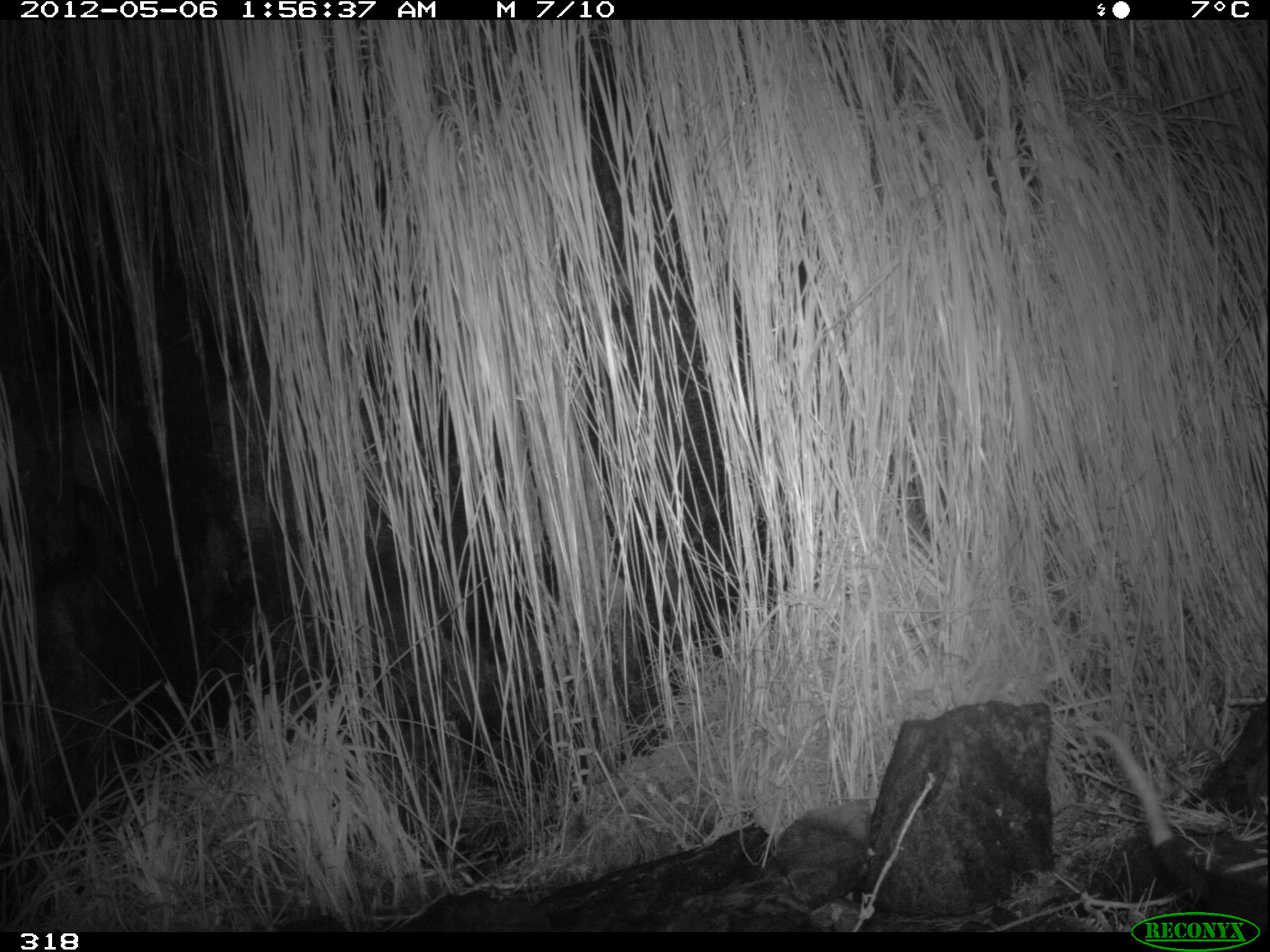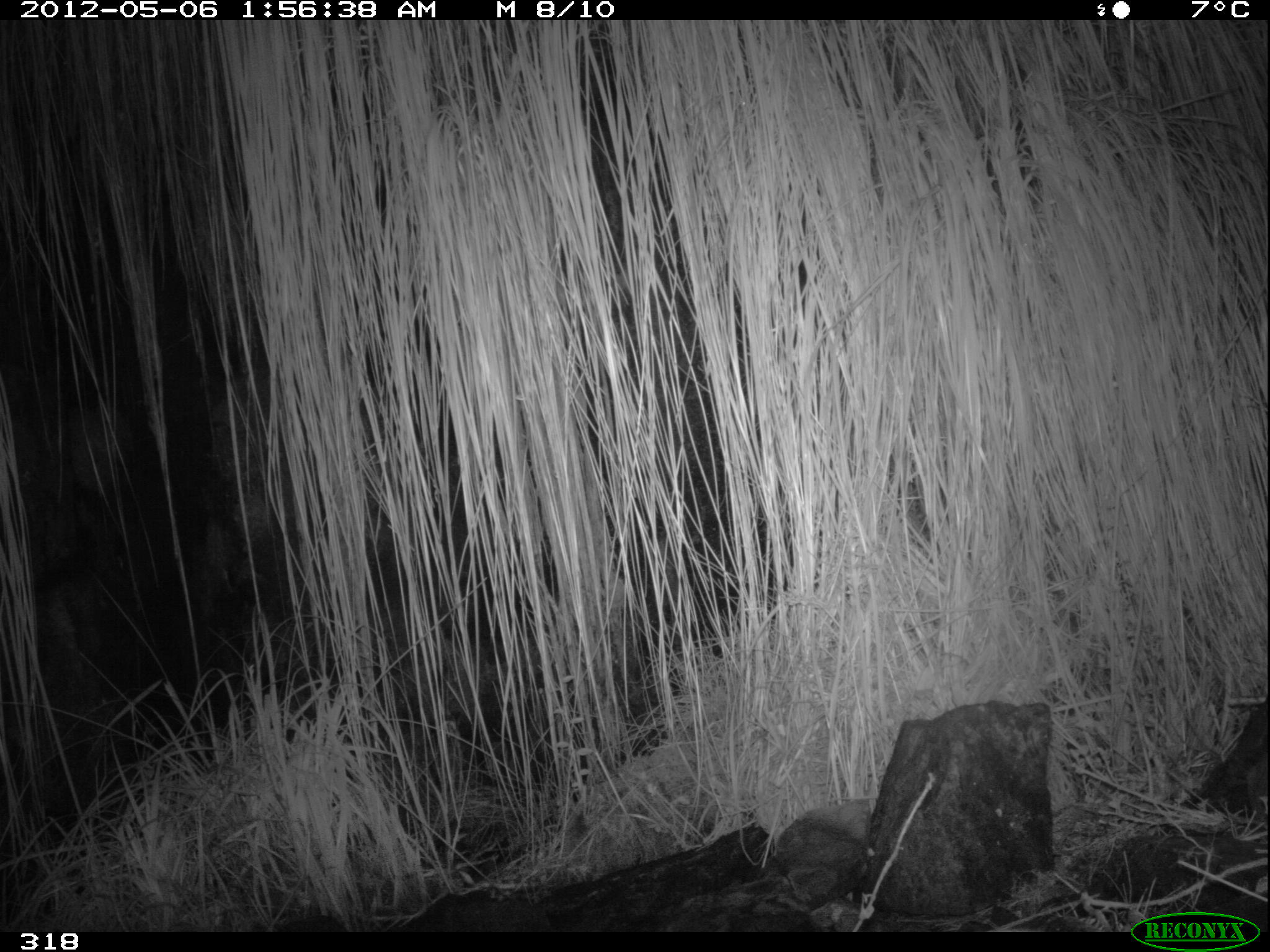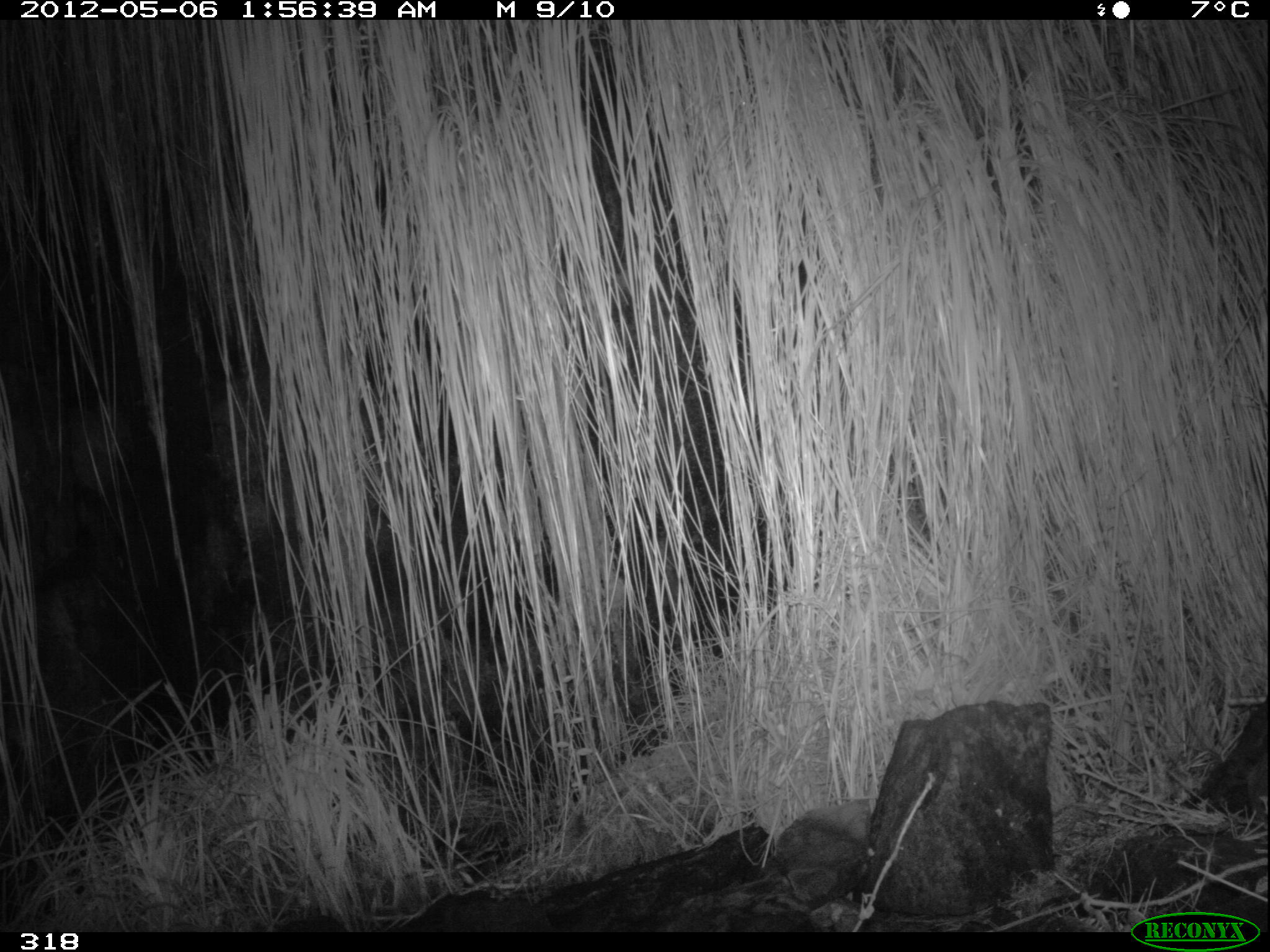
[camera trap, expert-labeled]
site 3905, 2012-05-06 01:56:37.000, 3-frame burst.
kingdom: Animalia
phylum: Chordata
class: Mammalia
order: Didelphimorphia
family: Didelphidae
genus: Didelphis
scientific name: Didelphis pernigra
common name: andean white-eared opossum